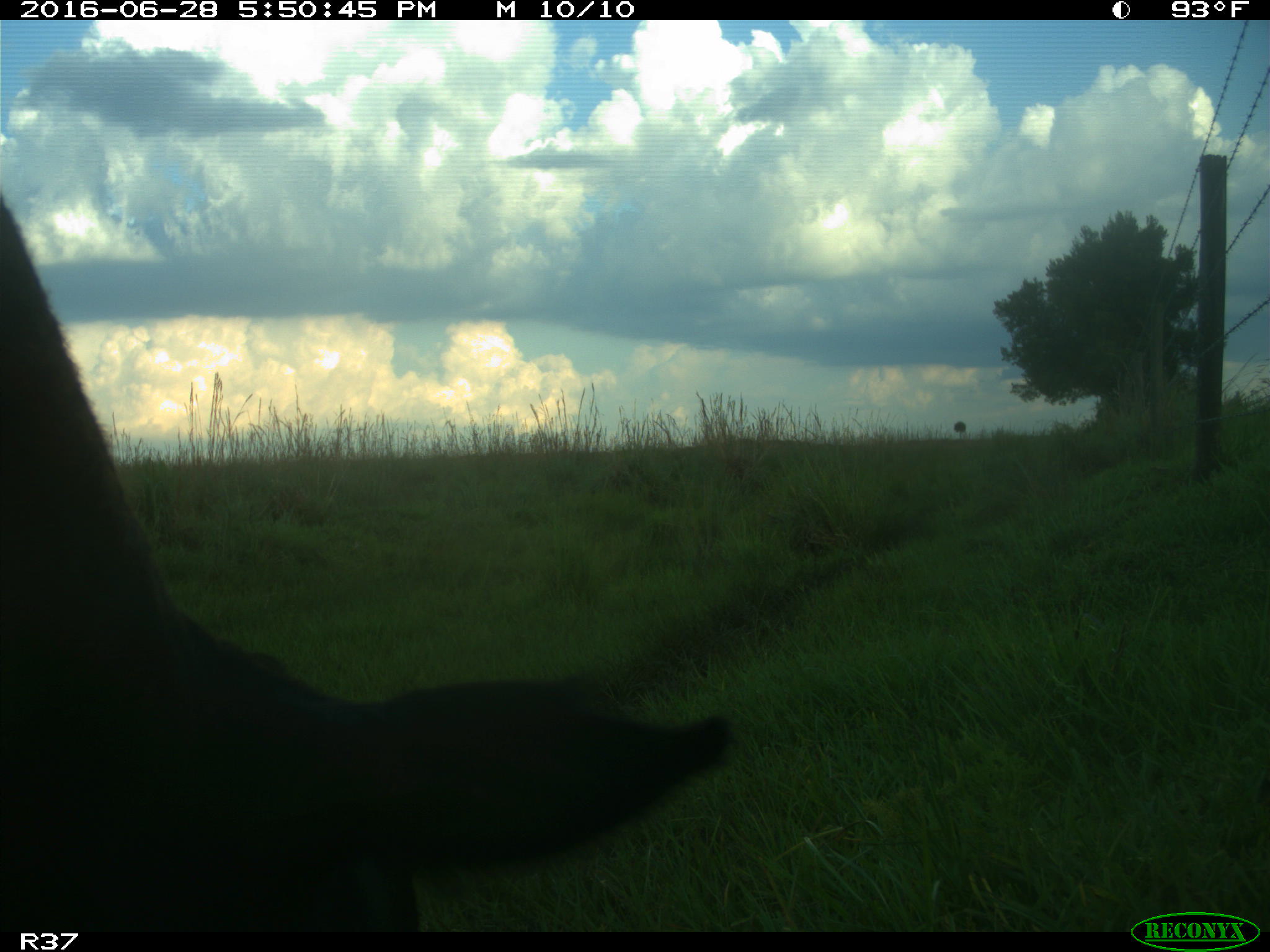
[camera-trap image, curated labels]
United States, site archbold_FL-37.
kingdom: Animalia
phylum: Chordata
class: Mammalia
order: Artiodactyla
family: Bovidae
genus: Bos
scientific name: Bos taurus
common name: domestic cow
Bos taurus (domestic cow).